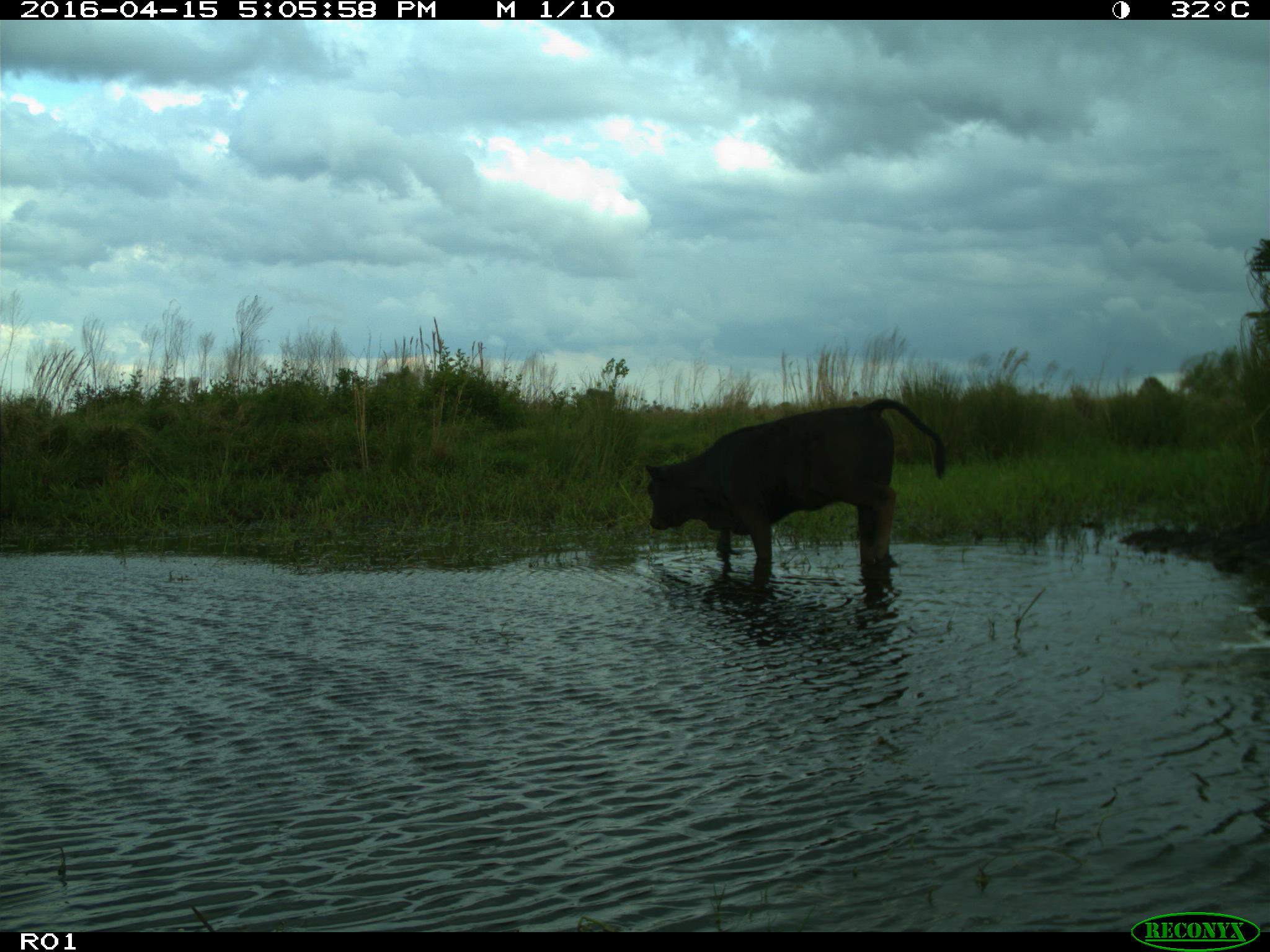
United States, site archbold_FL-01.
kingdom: Animalia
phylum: Chordata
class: Mammalia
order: Artiodactyla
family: Bovidae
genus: Bos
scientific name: Bos taurus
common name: domestic cow